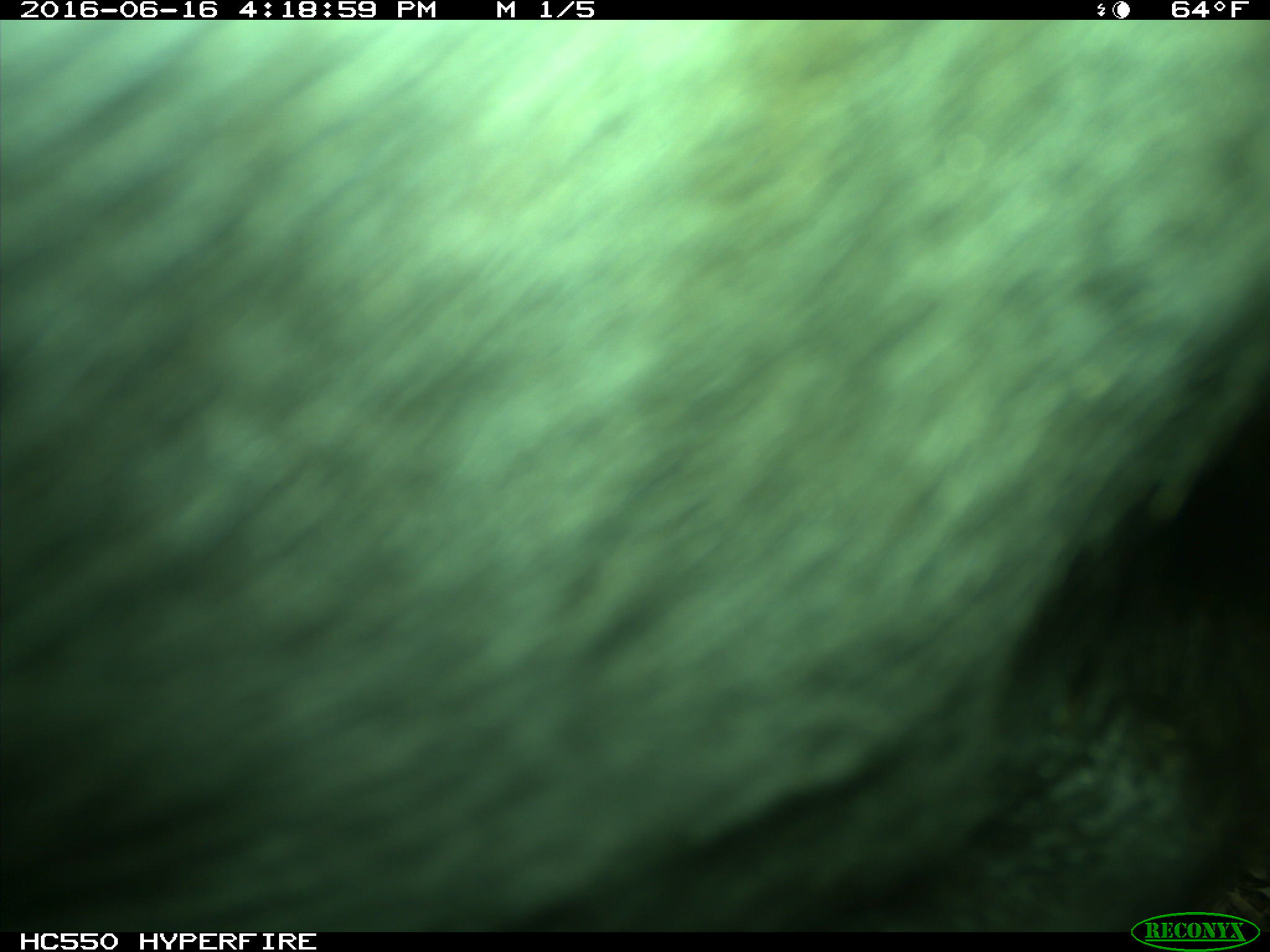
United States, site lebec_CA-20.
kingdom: Animalia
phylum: Chordata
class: Mammalia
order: Artiodactyla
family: Bovidae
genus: Bos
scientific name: Bos taurus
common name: domestic cow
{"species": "Bos taurus (domestic cow)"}